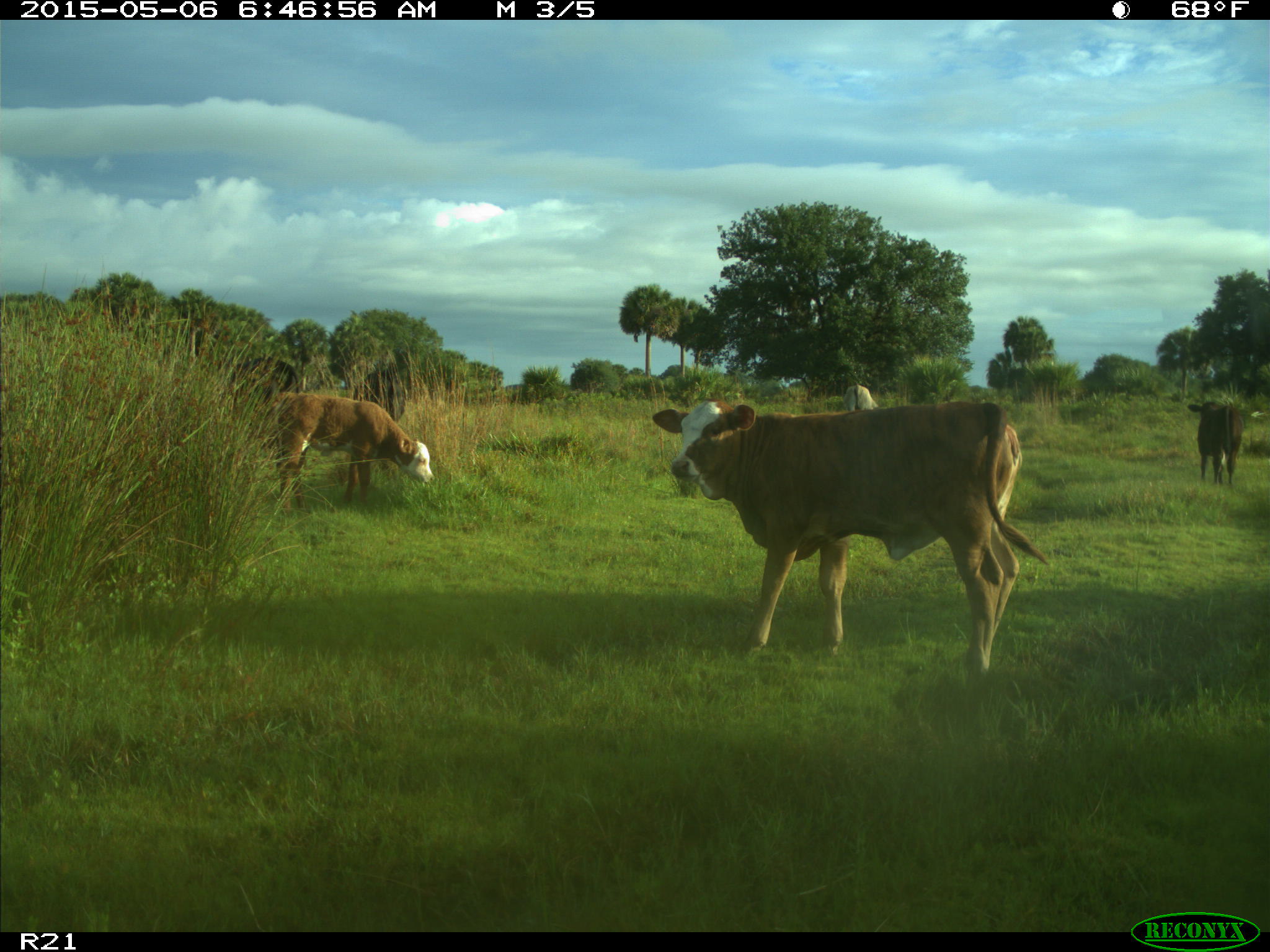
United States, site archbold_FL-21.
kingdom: Animalia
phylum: Chordata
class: Mammalia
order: Artiodactyla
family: Bovidae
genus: Bos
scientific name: Bos taurus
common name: domestic cow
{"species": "Bos taurus (domestic cow)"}